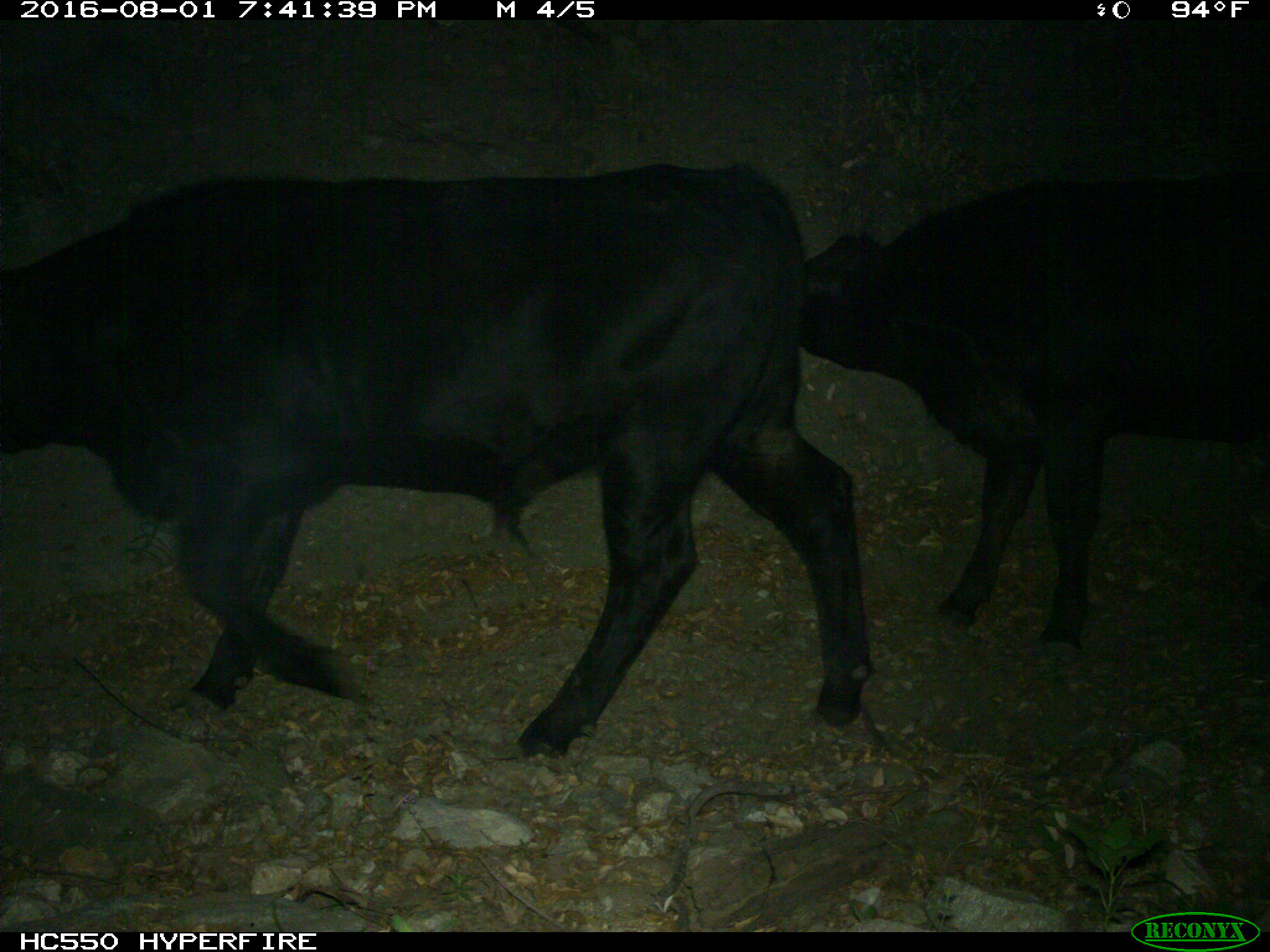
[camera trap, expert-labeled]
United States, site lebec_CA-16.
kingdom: Animalia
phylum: Chordata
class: Mammalia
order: Artiodactyla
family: Bovidae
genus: Bos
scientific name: Bos taurus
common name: domestic cow